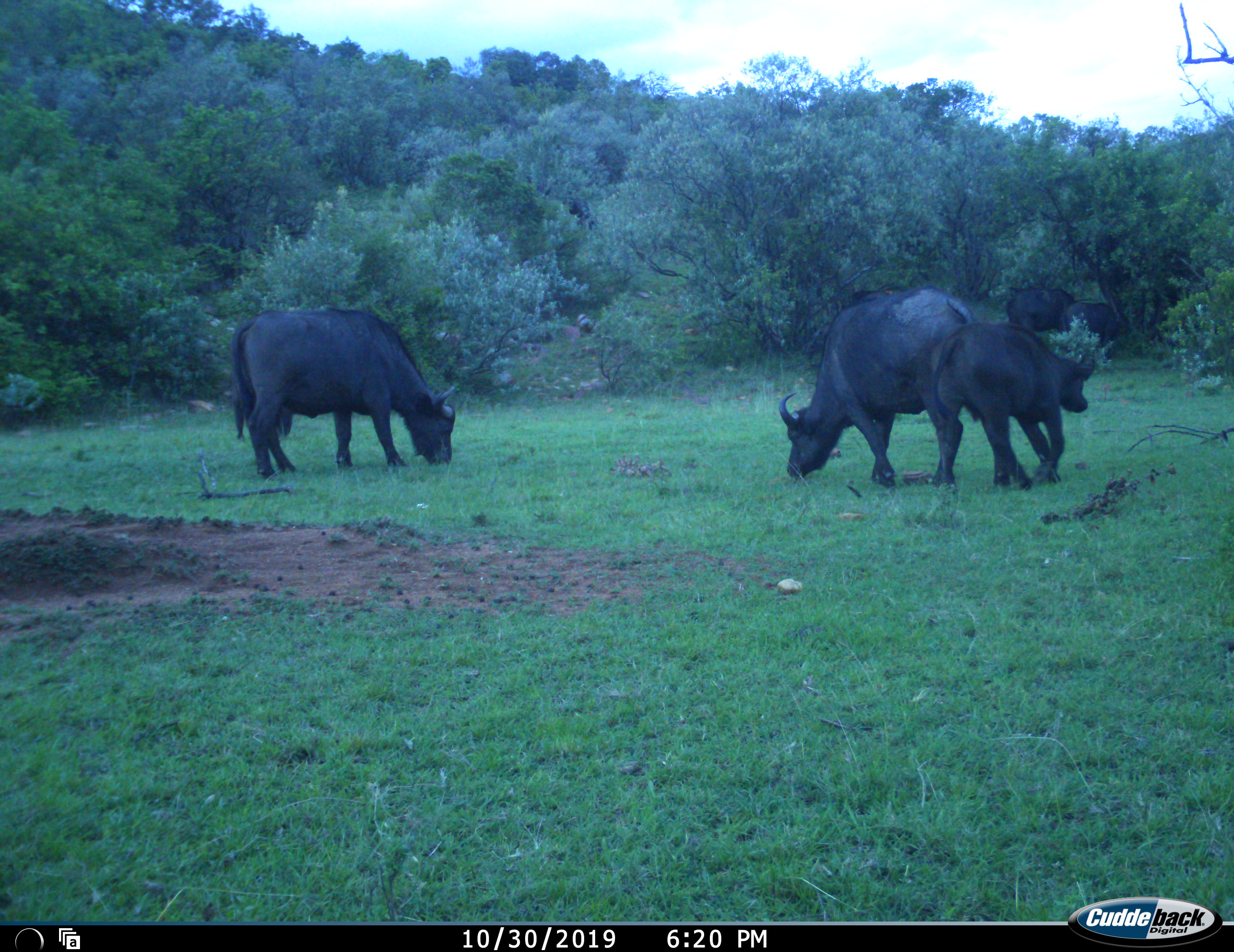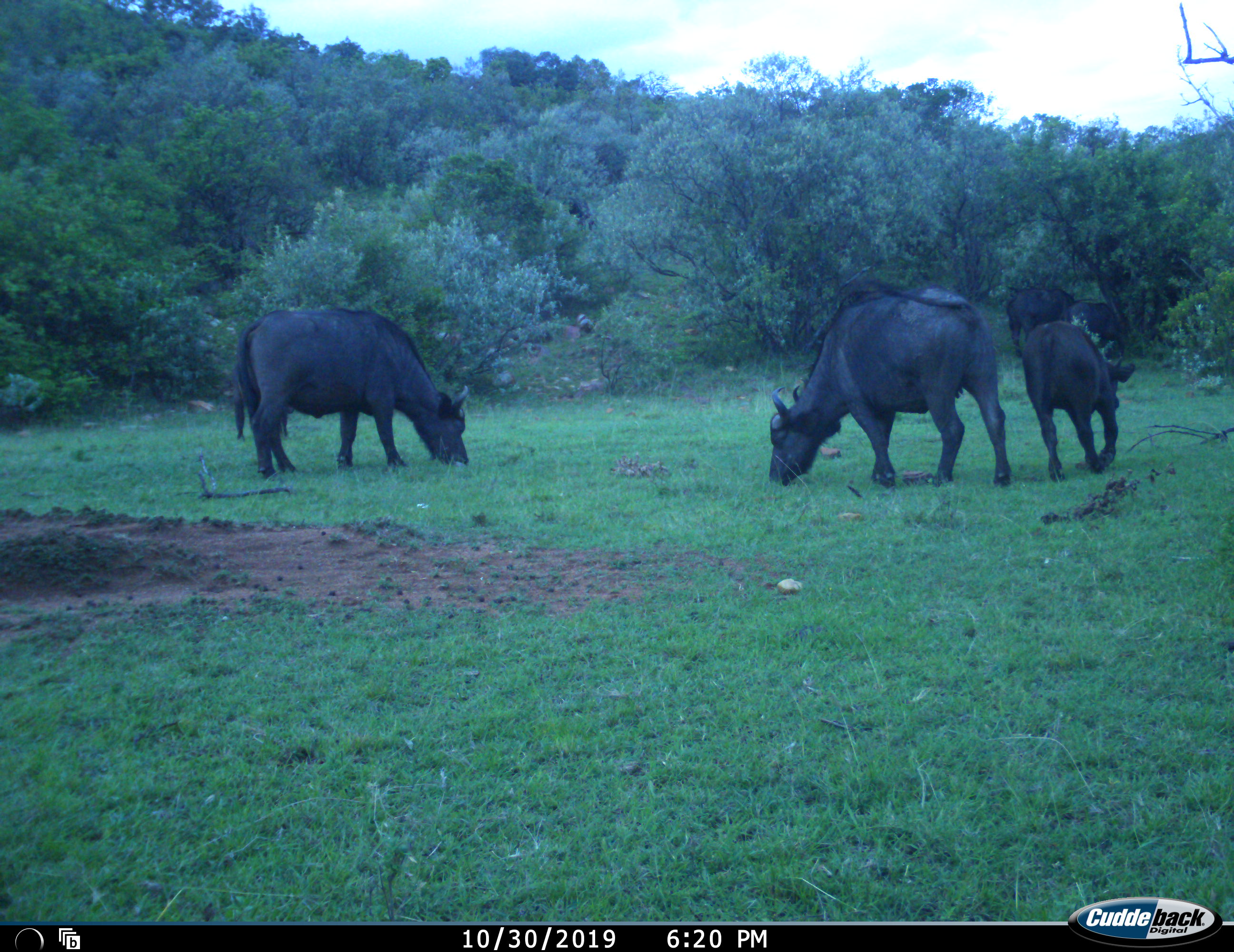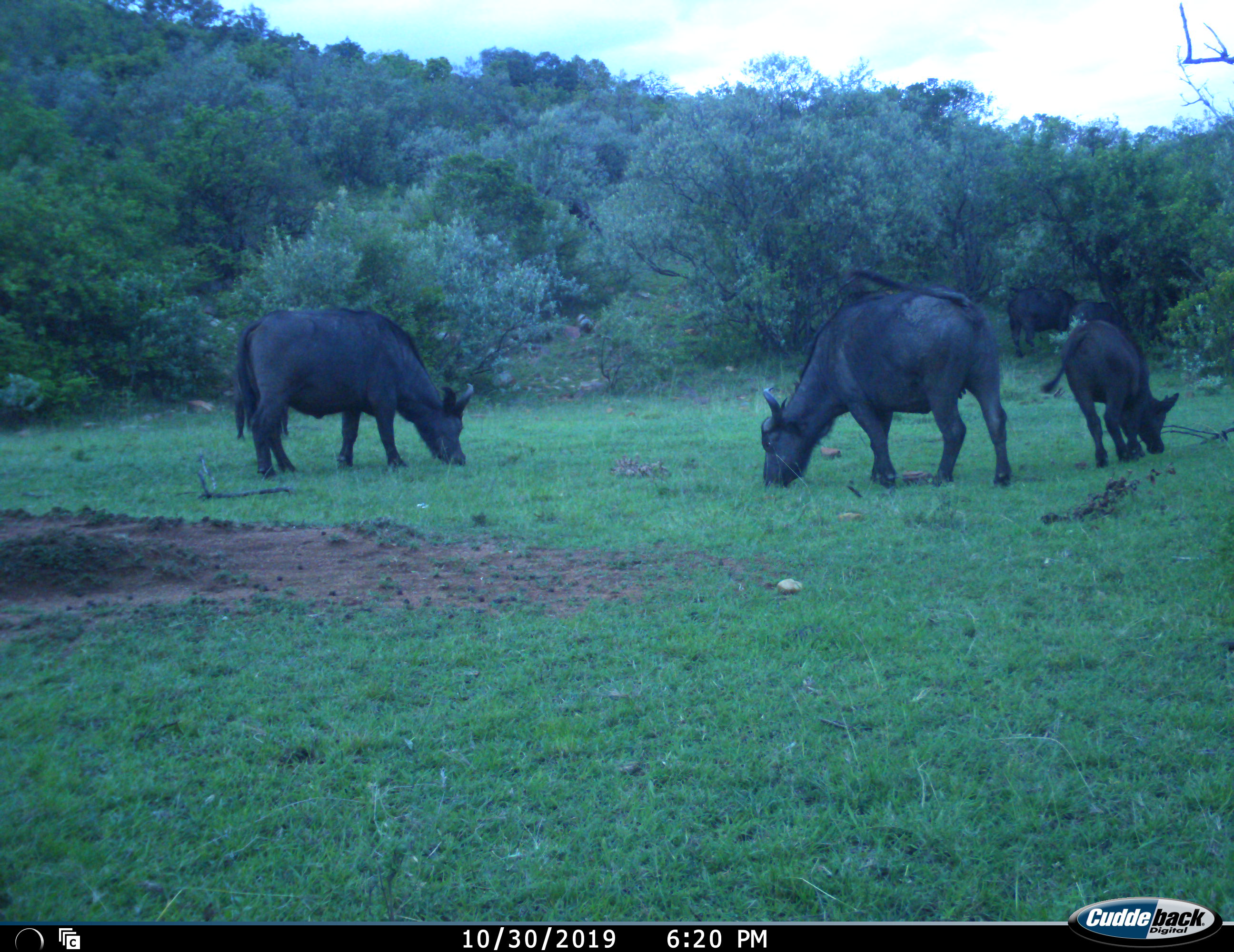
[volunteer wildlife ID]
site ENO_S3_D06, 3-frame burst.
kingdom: Animalia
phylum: Chordata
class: Mammalia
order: Artiodactyla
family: Bovidae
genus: Syncerus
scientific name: Syncerus caffer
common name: african buffalo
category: buffalo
Buffalo (african buffalo) (Syncerus caffer), count 5. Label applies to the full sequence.